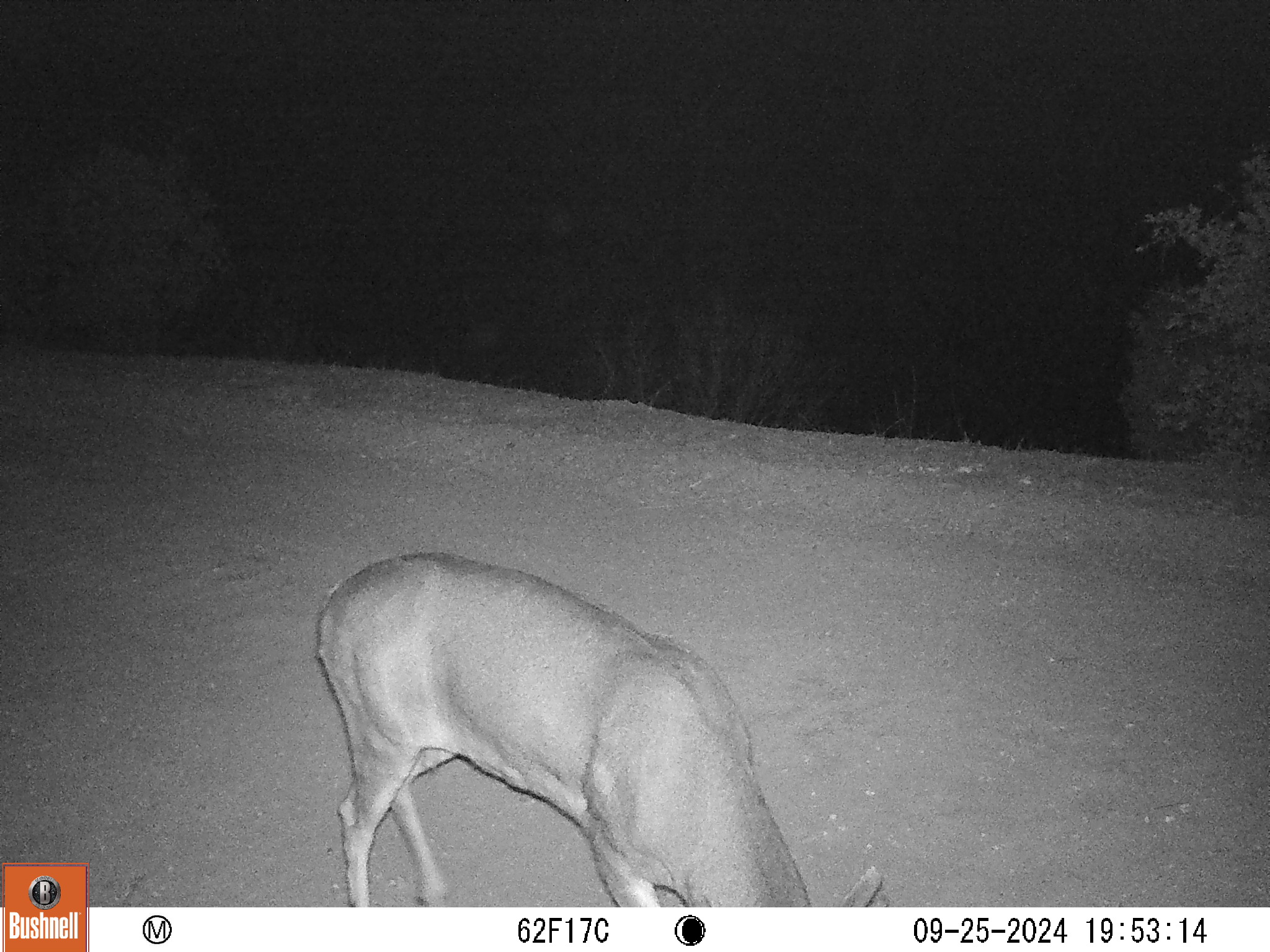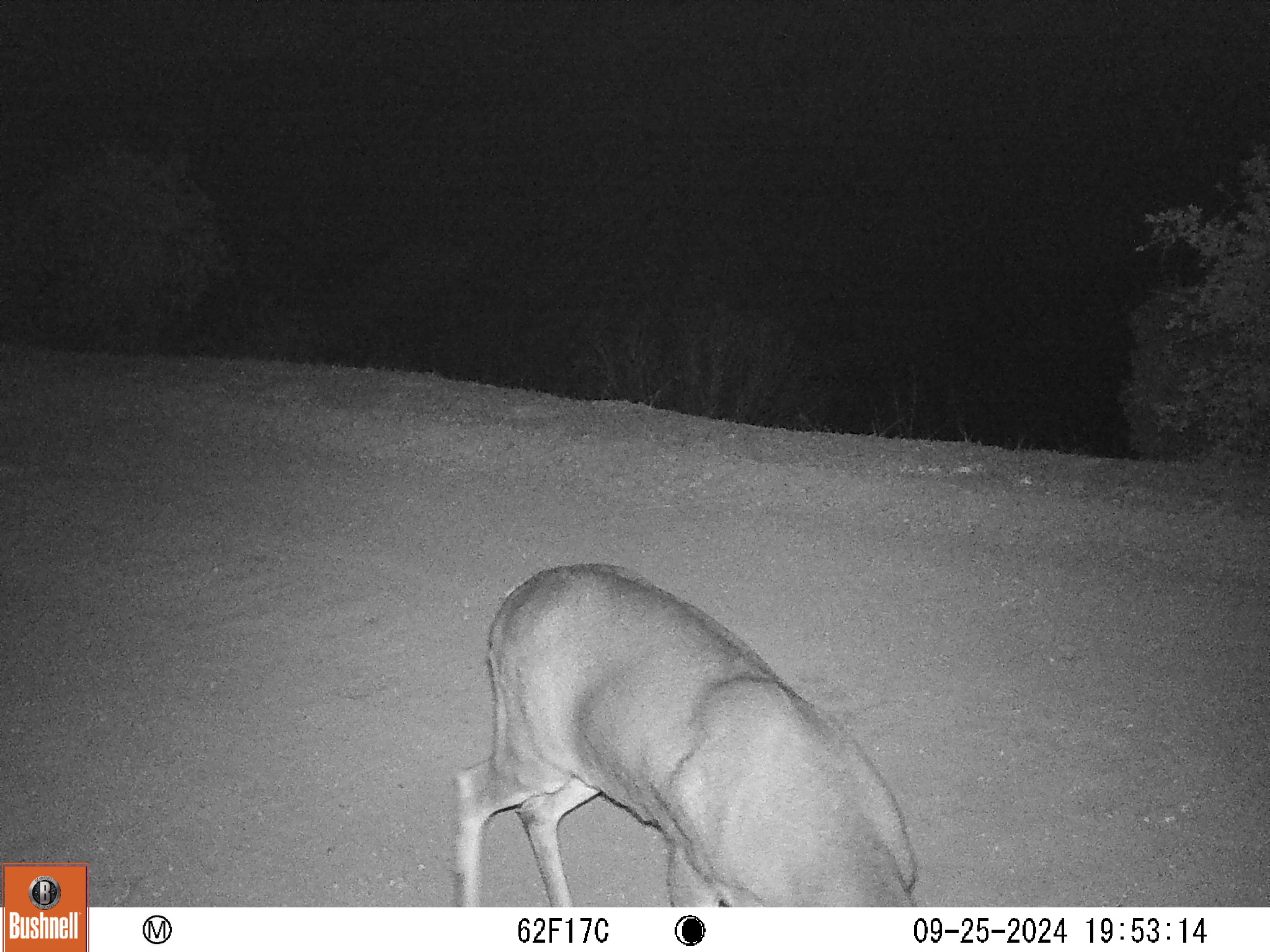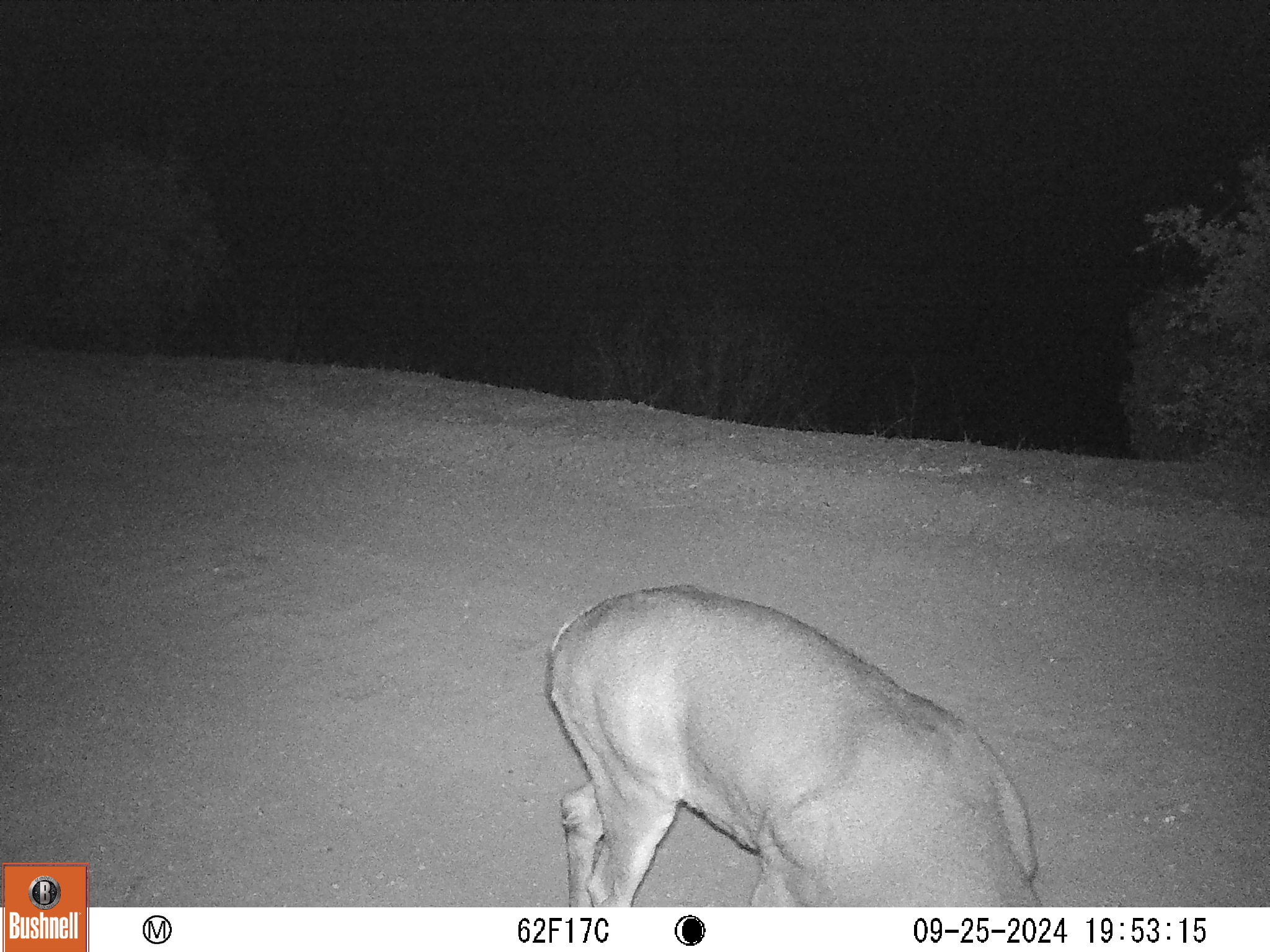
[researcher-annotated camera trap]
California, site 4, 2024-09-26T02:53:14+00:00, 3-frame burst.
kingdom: Animalia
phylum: Chordata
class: Mammalia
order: Artiodactyla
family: Cervidae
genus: Odocoileus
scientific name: Odocoileus hemionus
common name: mule deer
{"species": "mule deer (Odocoileus hemionus)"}